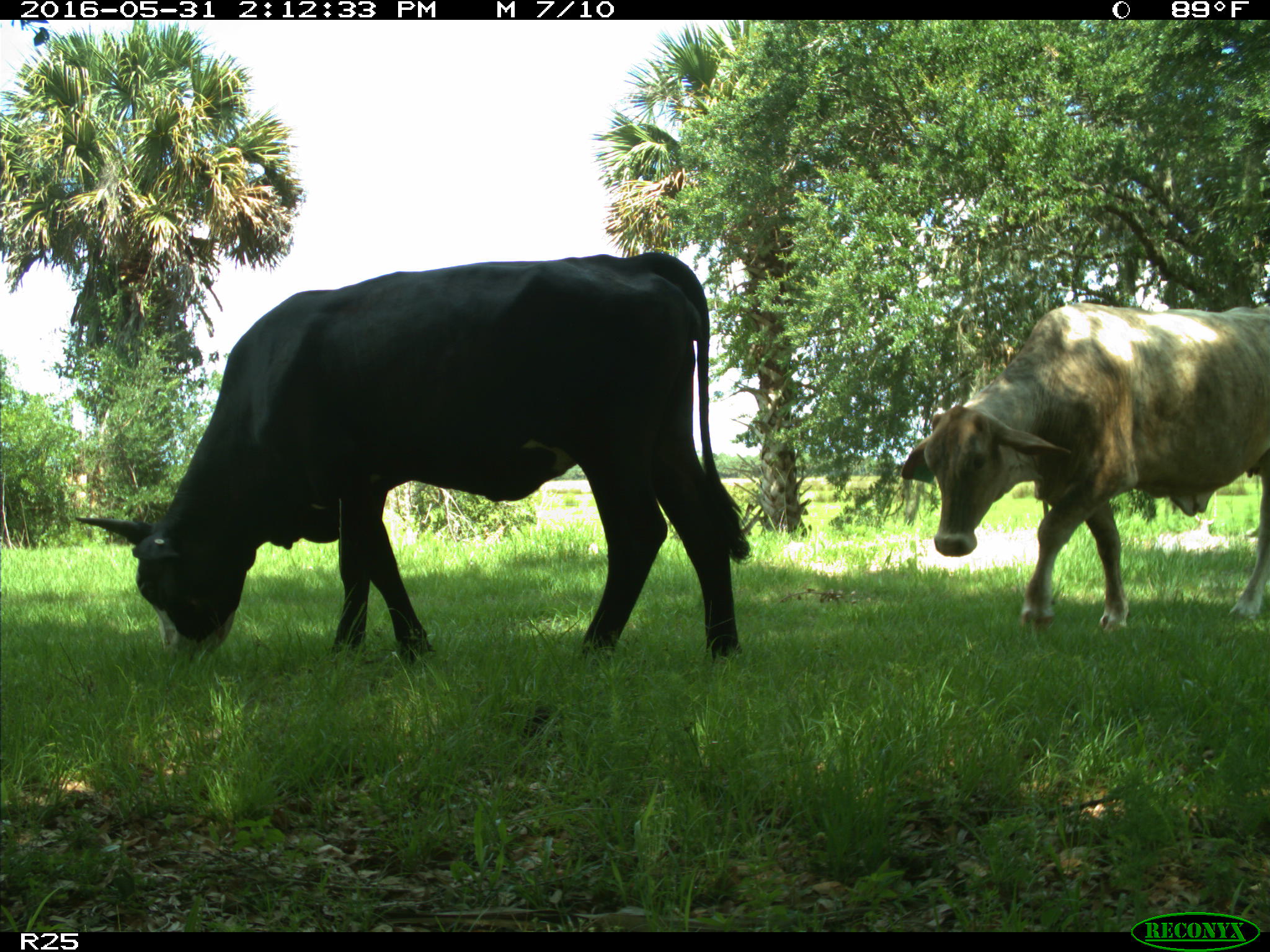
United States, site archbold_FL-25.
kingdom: Animalia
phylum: Chordata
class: Mammalia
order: Artiodactyla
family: Bovidae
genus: Bos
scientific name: Bos taurus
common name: domestic cow